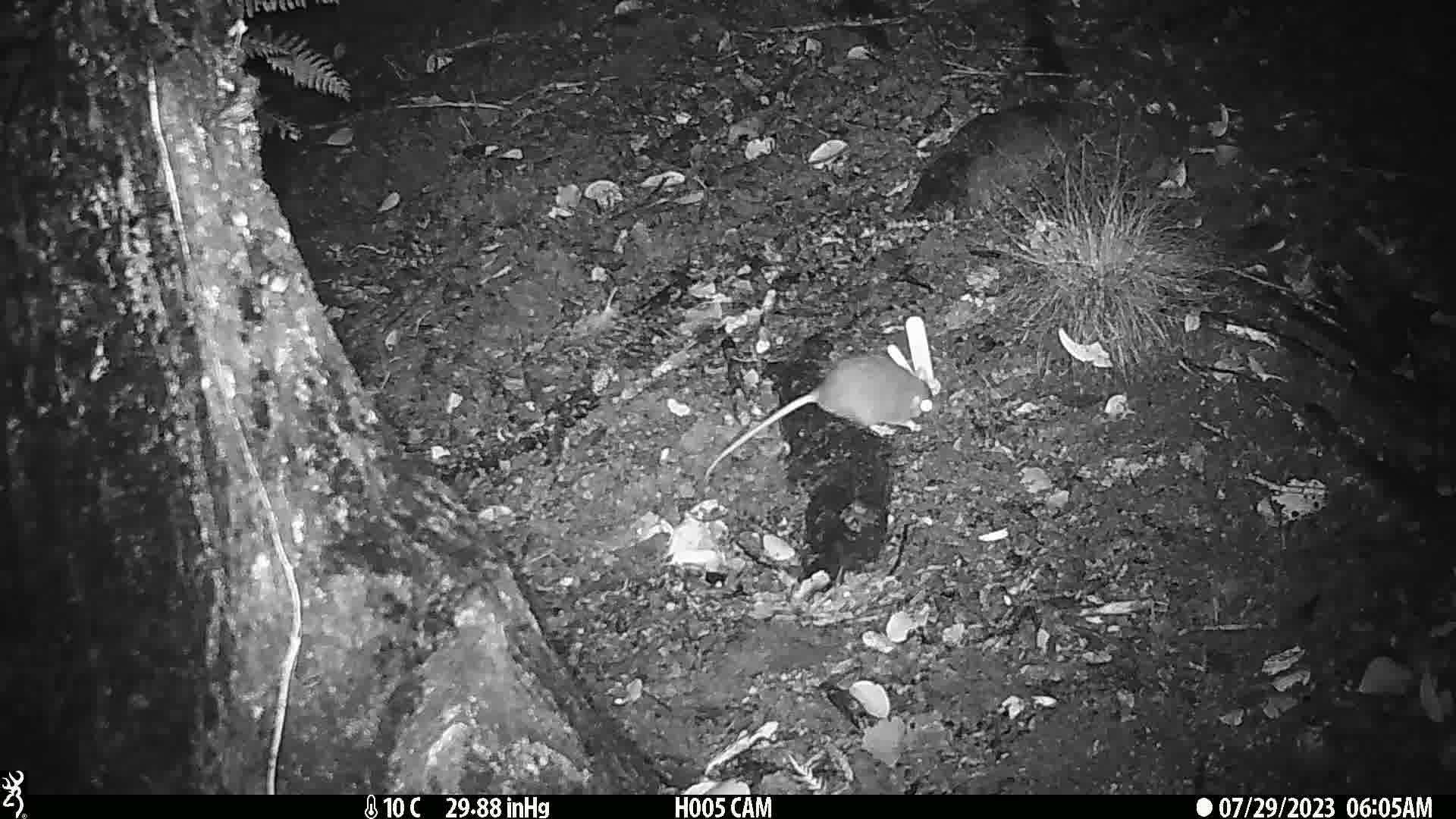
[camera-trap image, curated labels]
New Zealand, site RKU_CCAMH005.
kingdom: Animalia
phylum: Chordata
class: Mammalia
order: Rodentia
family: Muridae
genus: Rattus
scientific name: Rattus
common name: rat